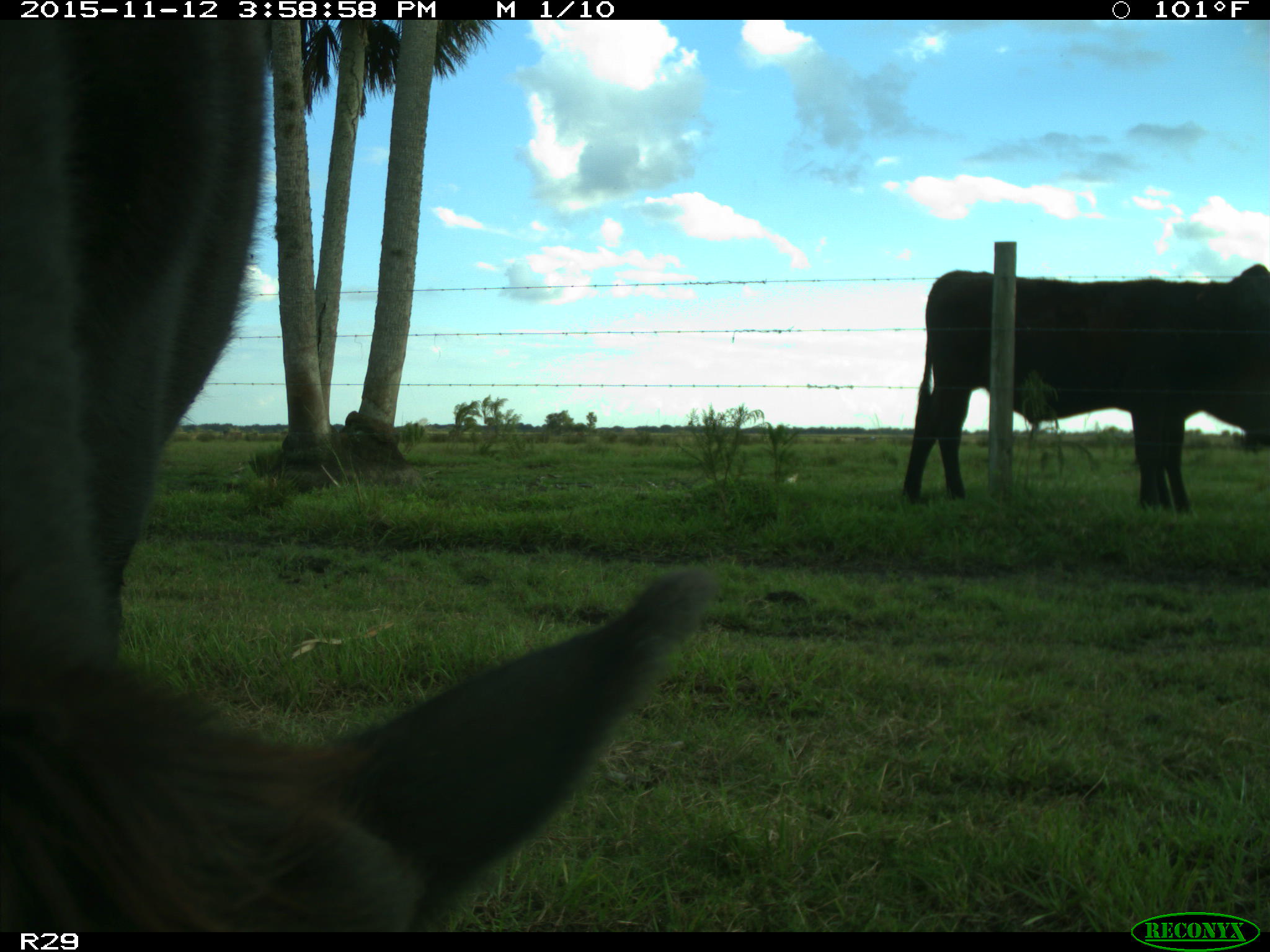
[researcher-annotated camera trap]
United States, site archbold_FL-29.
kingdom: Animalia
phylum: Chordata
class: Mammalia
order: Artiodactyla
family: Bovidae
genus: Bos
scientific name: Bos taurus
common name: domestic cow